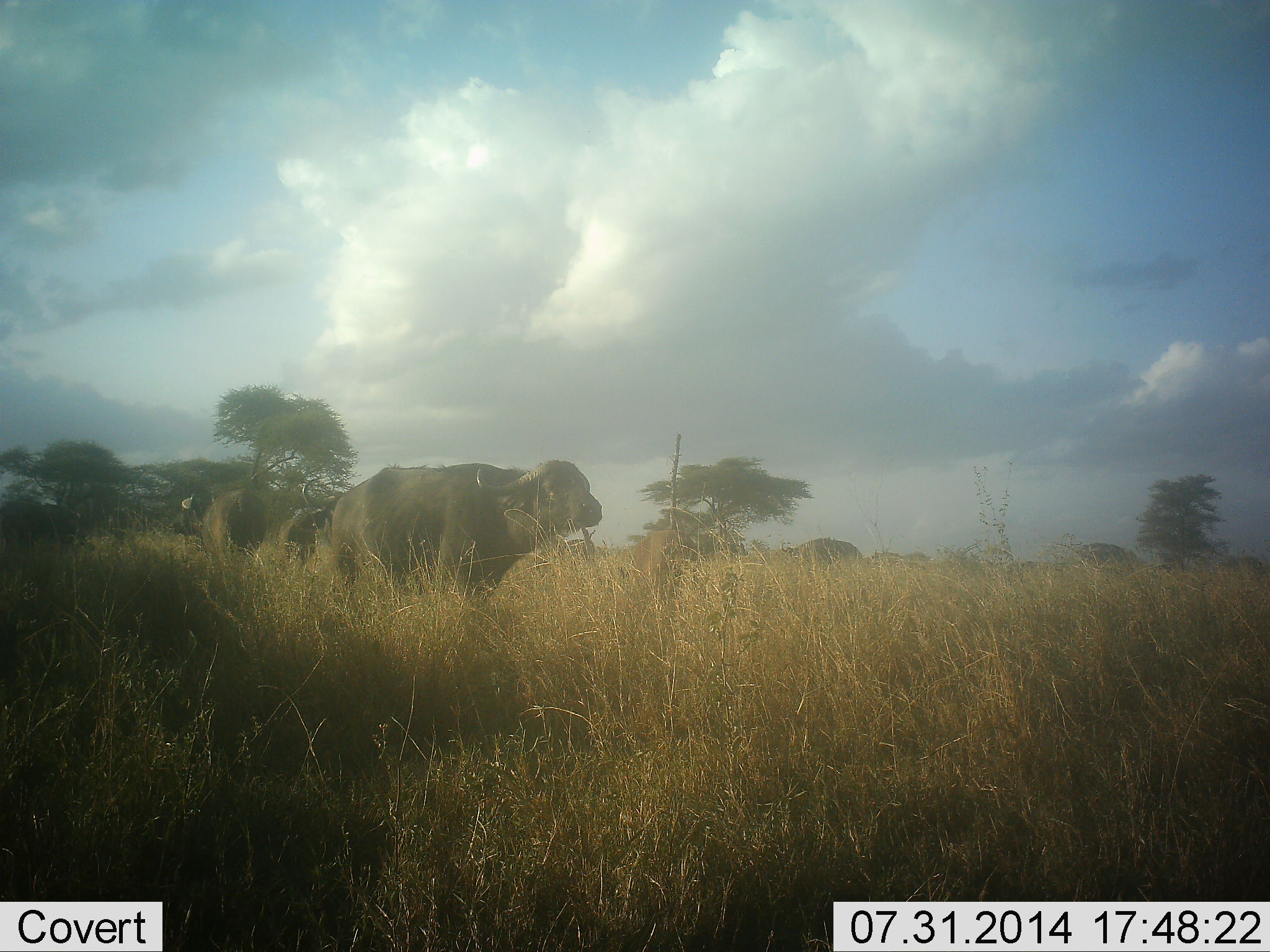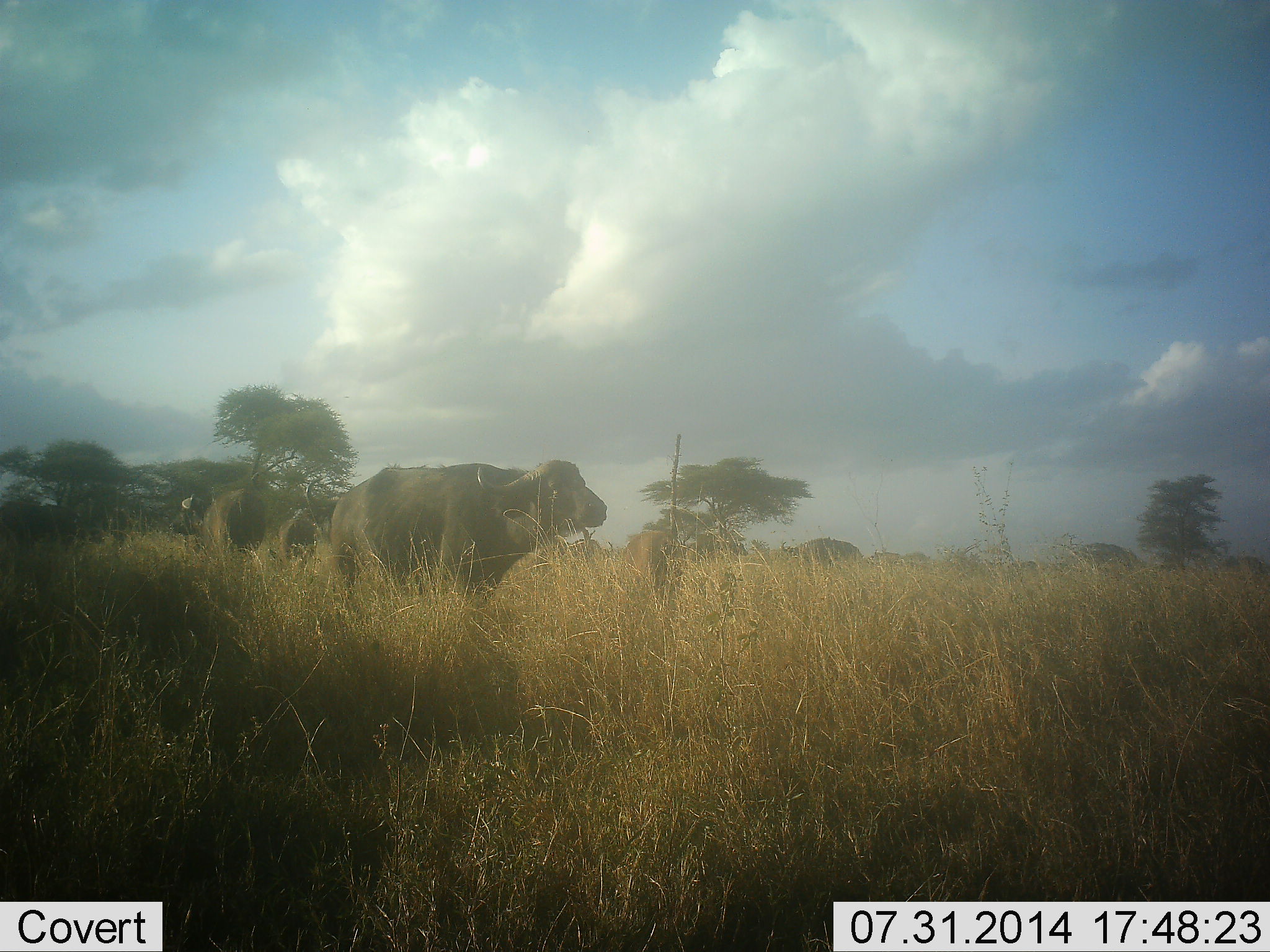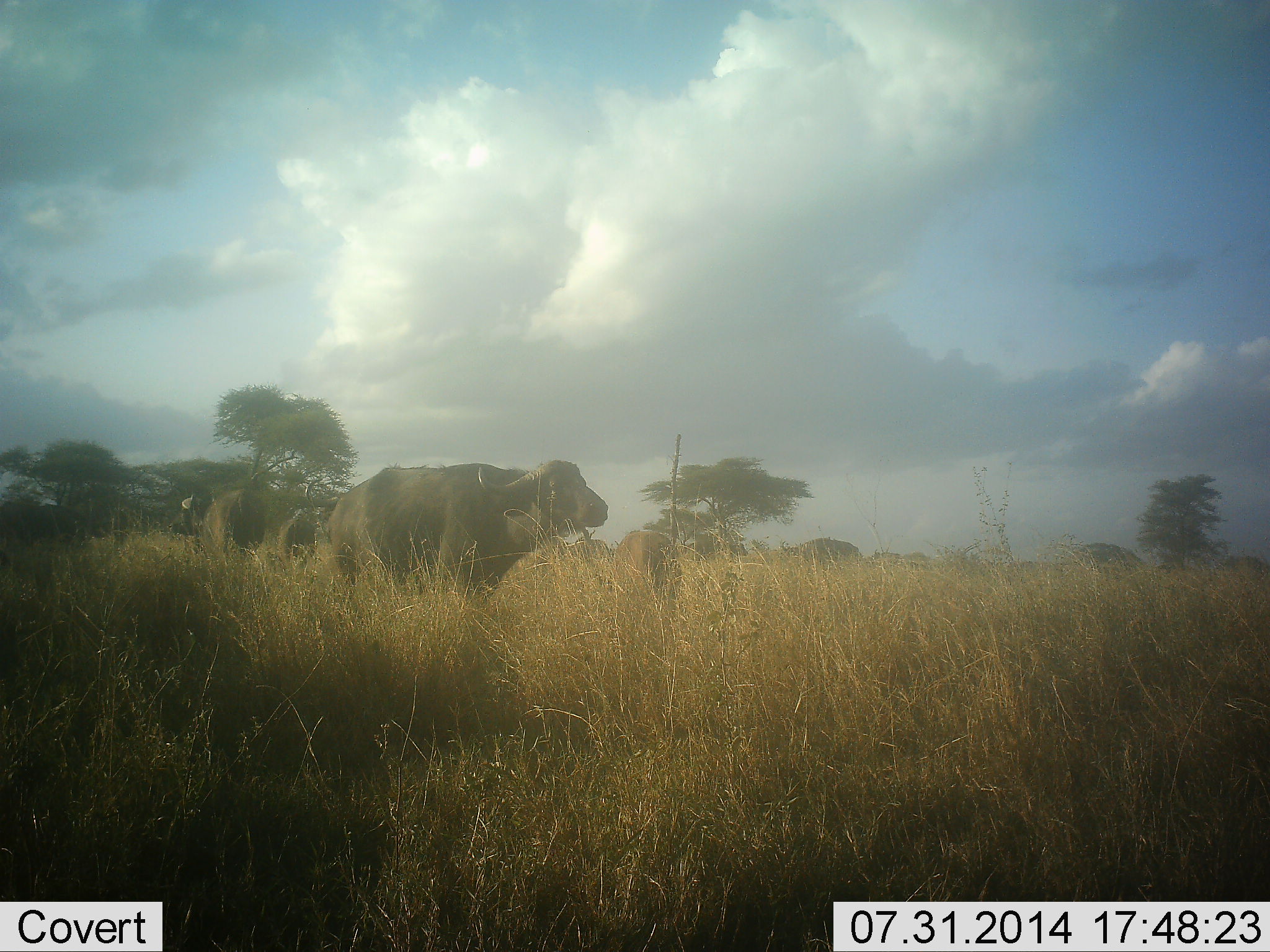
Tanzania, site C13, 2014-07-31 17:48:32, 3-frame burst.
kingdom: Animalia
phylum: Chordata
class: Mammalia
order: Artiodactyla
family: Bovidae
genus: Syncerus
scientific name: Syncerus caffer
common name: cape buffalo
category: buffalo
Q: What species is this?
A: Buffalo (cape buffalo) (Syncerus caffer).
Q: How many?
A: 5.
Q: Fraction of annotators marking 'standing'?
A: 80%.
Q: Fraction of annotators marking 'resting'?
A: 10%.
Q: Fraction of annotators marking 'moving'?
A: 0%.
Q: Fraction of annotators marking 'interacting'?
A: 0%.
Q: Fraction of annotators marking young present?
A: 10%.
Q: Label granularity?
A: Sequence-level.